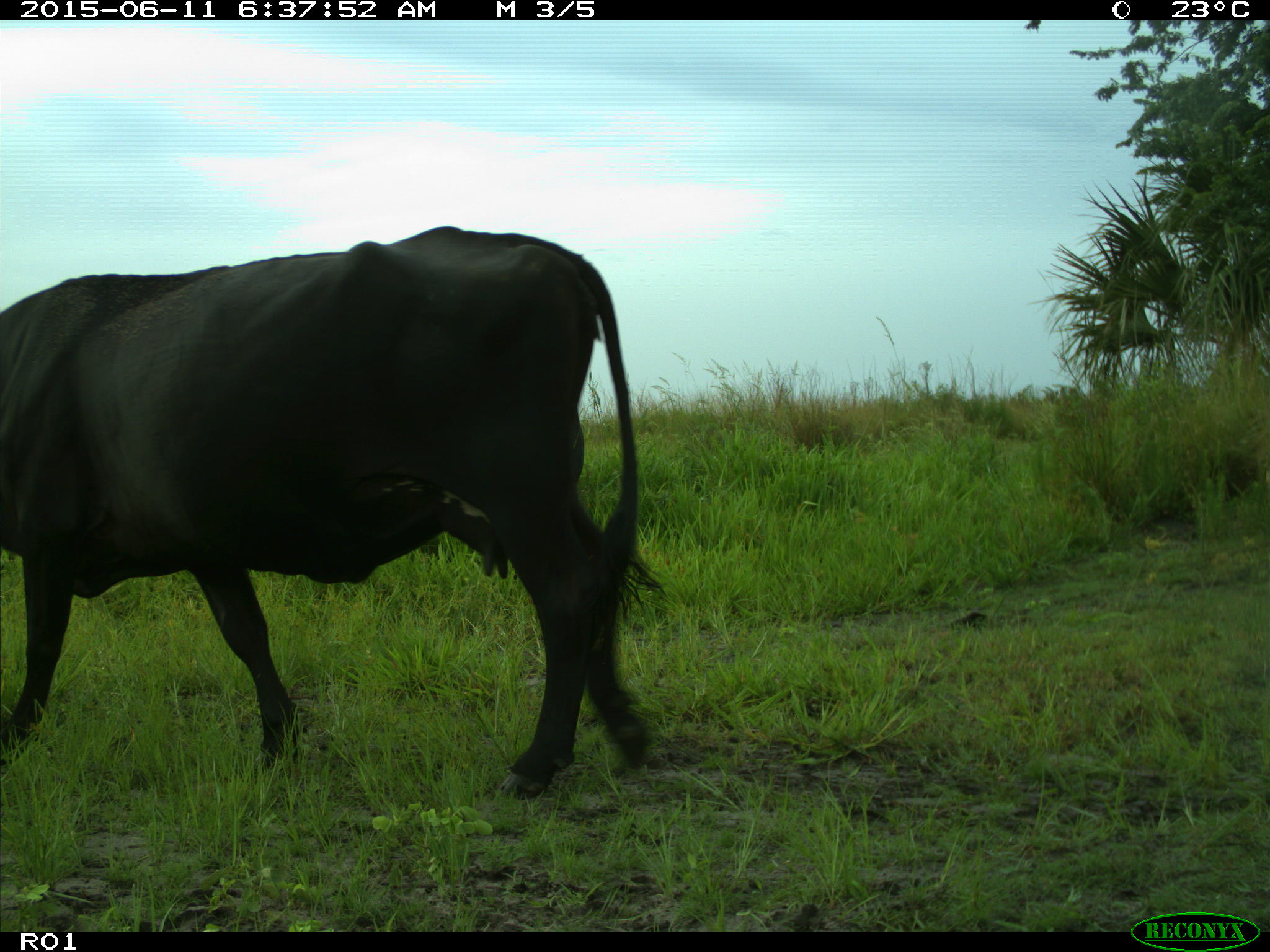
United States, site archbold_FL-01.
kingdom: Animalia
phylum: Chordata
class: Mammalia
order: Artiodactyla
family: Bovidae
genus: Bos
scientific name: Bos taurus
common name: domestic cow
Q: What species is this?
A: Bos taurus (domestic cow).